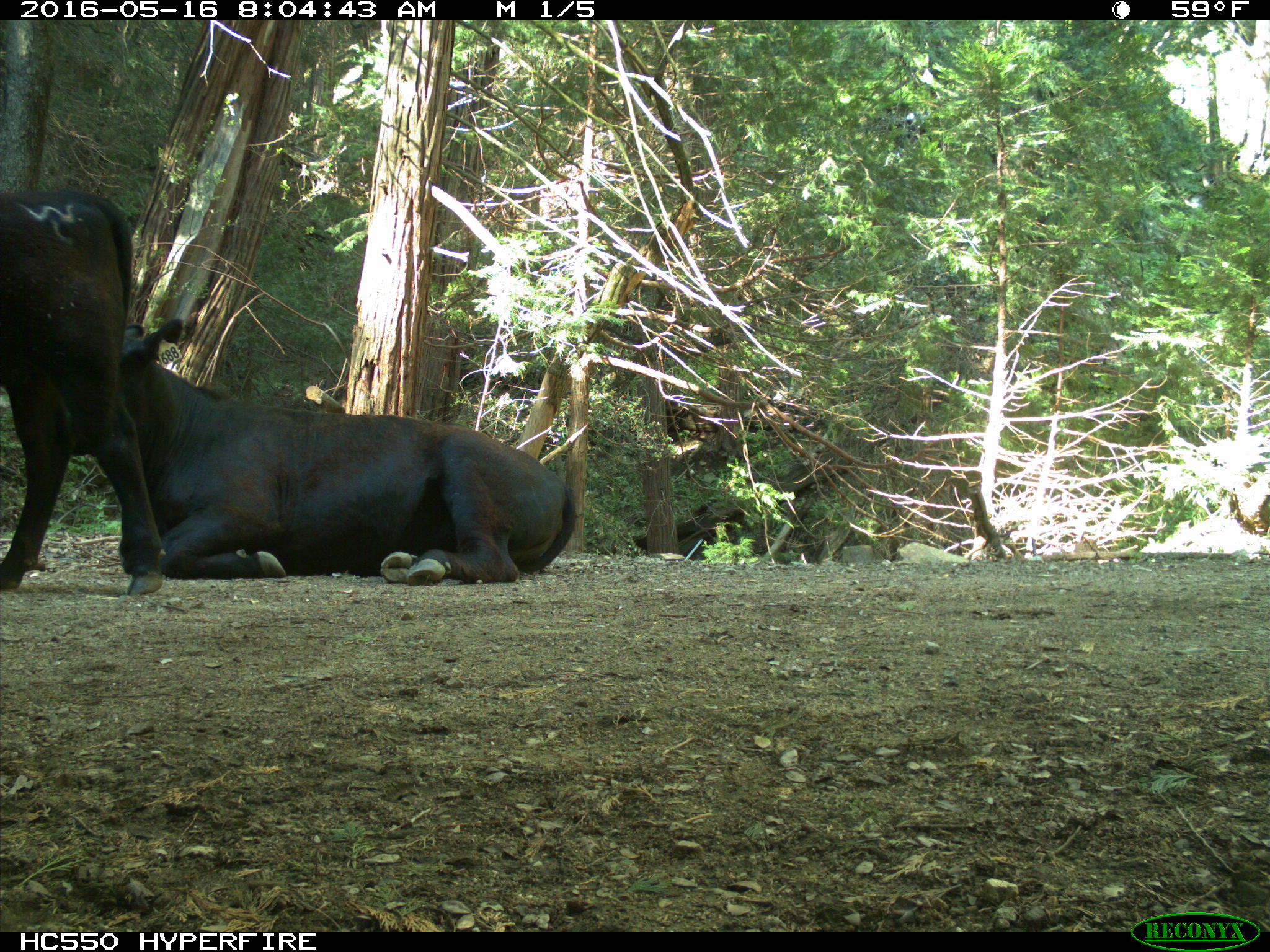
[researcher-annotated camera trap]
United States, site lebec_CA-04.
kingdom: Animalia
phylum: Chordata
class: Mammalia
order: Artiodactyla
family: Bovidae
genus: Bos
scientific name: Bos taurus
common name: domestic cow